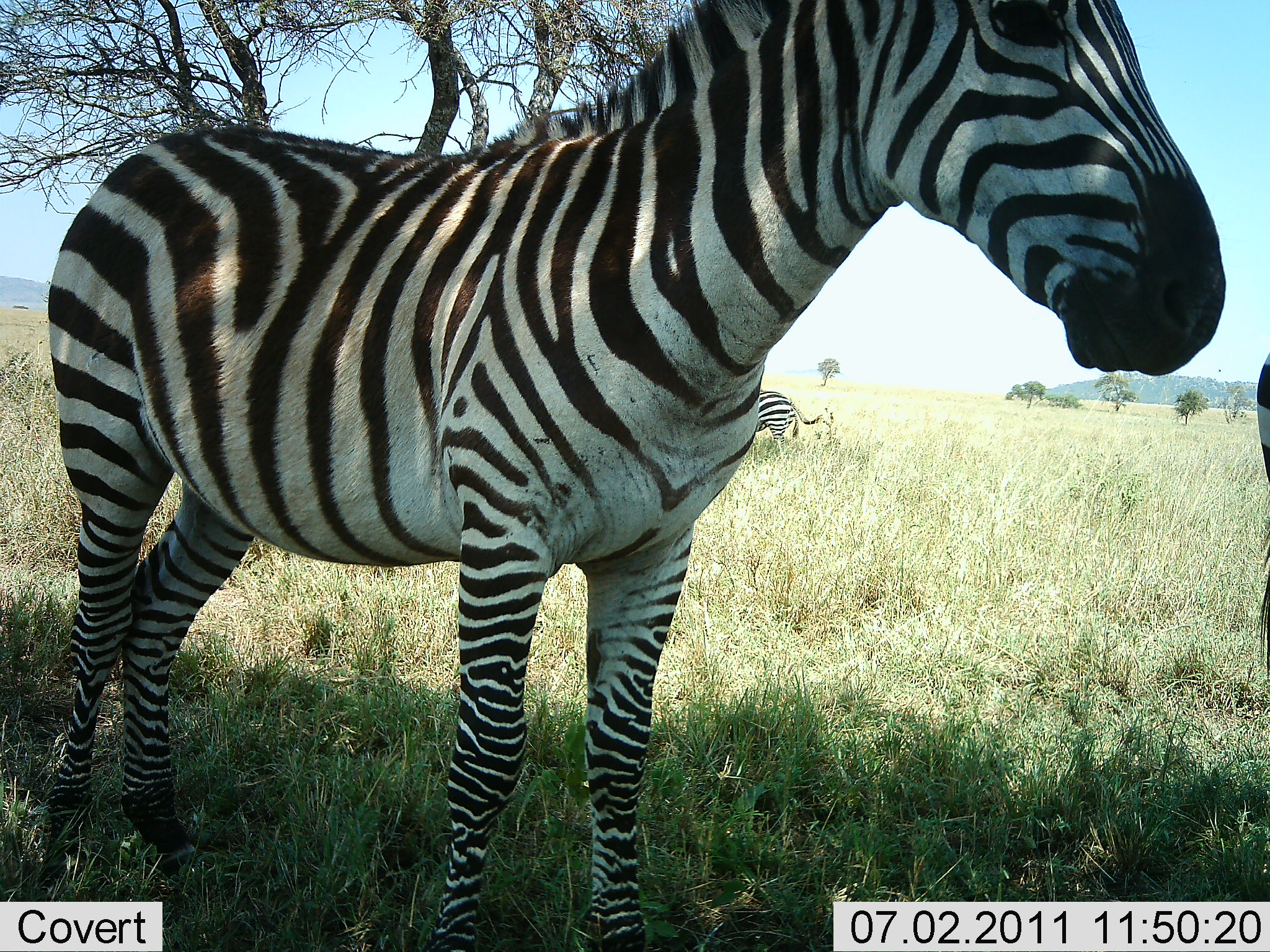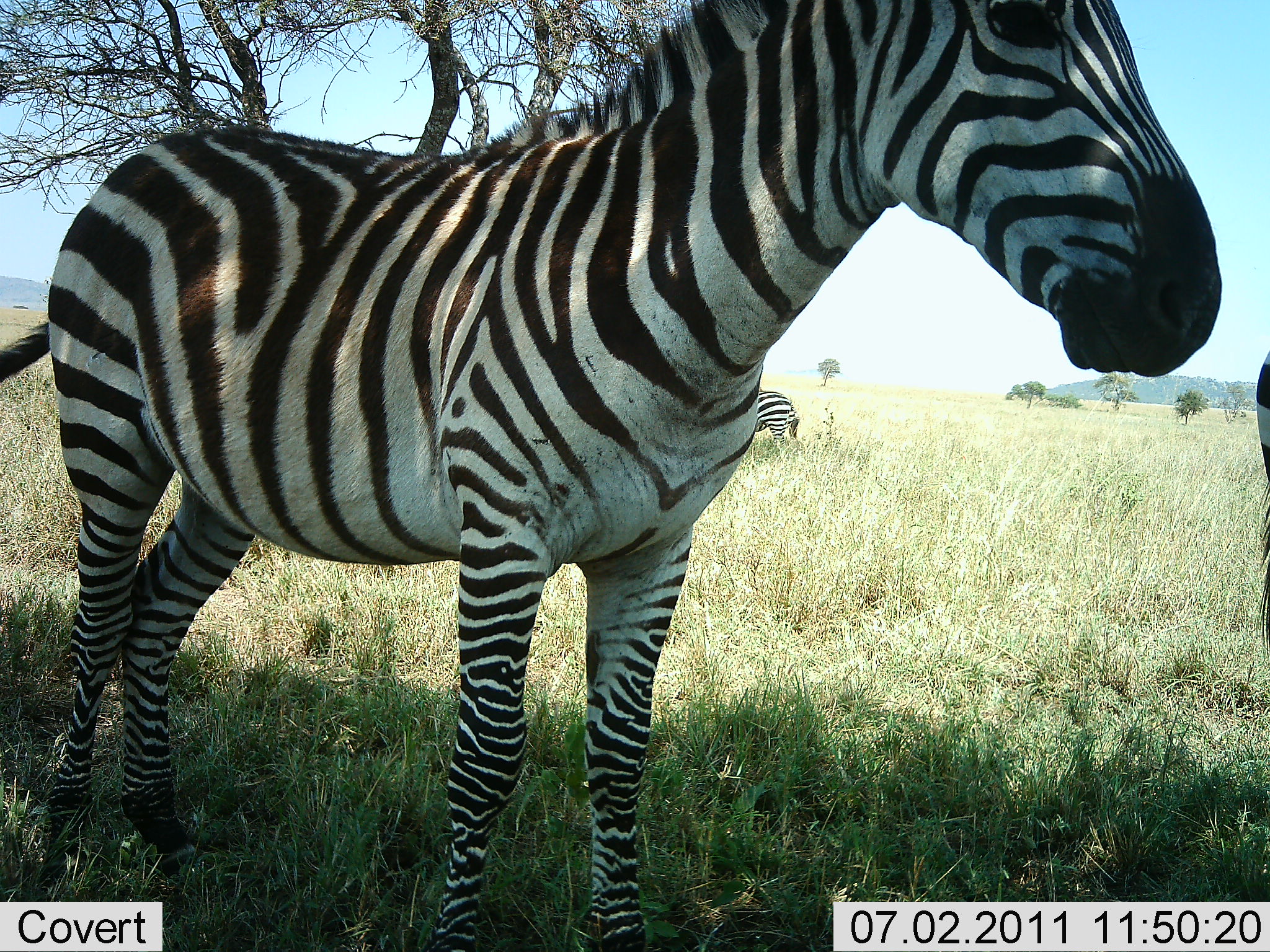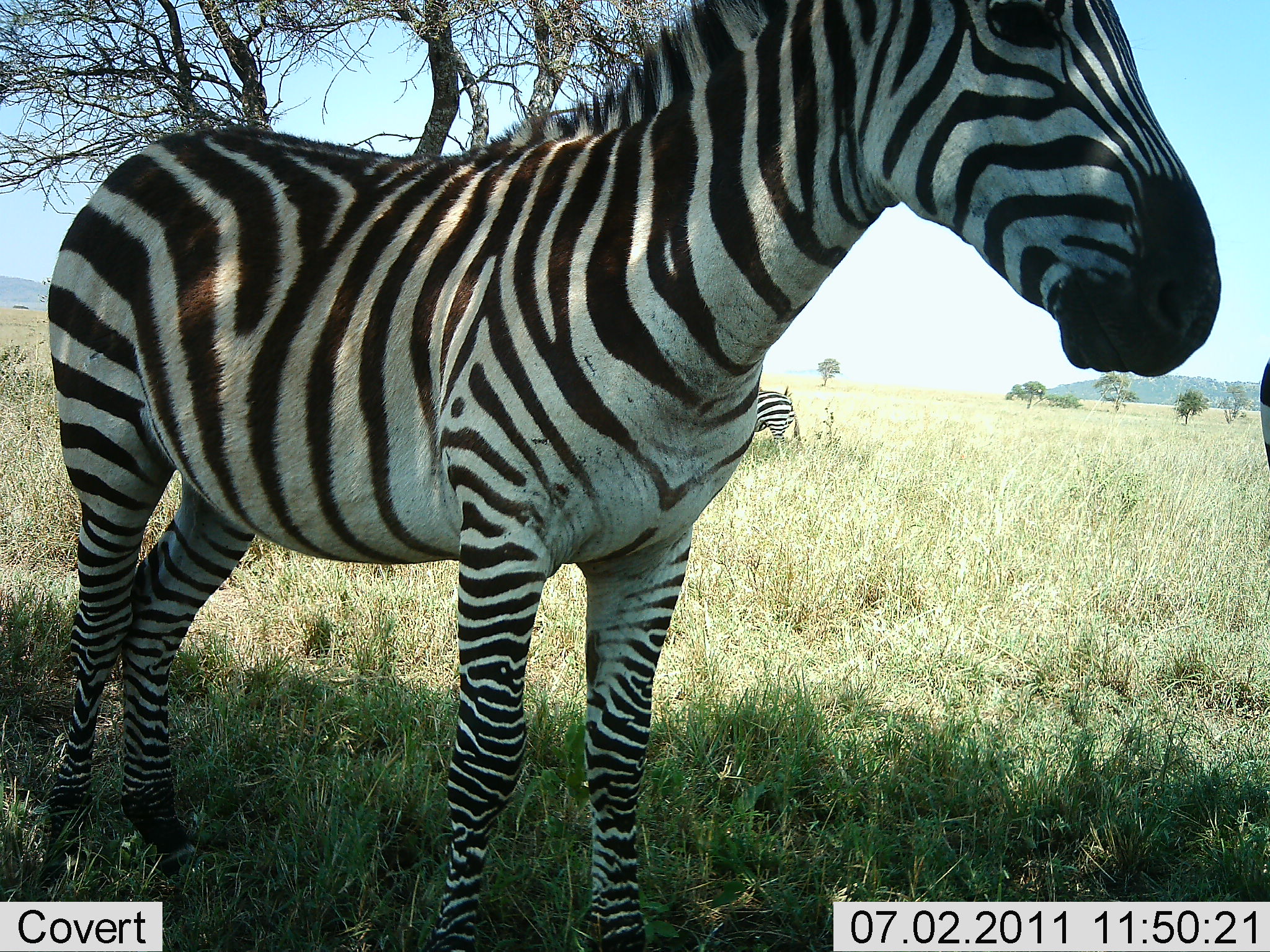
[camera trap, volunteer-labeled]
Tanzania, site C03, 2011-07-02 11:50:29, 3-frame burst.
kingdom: Animalia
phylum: Chordata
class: Mammalia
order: Perissodactyla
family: Equidae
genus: Equus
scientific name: Equus quagga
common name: plains zebra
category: zebra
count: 3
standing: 100%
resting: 0%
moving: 8%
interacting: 0%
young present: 0%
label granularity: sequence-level